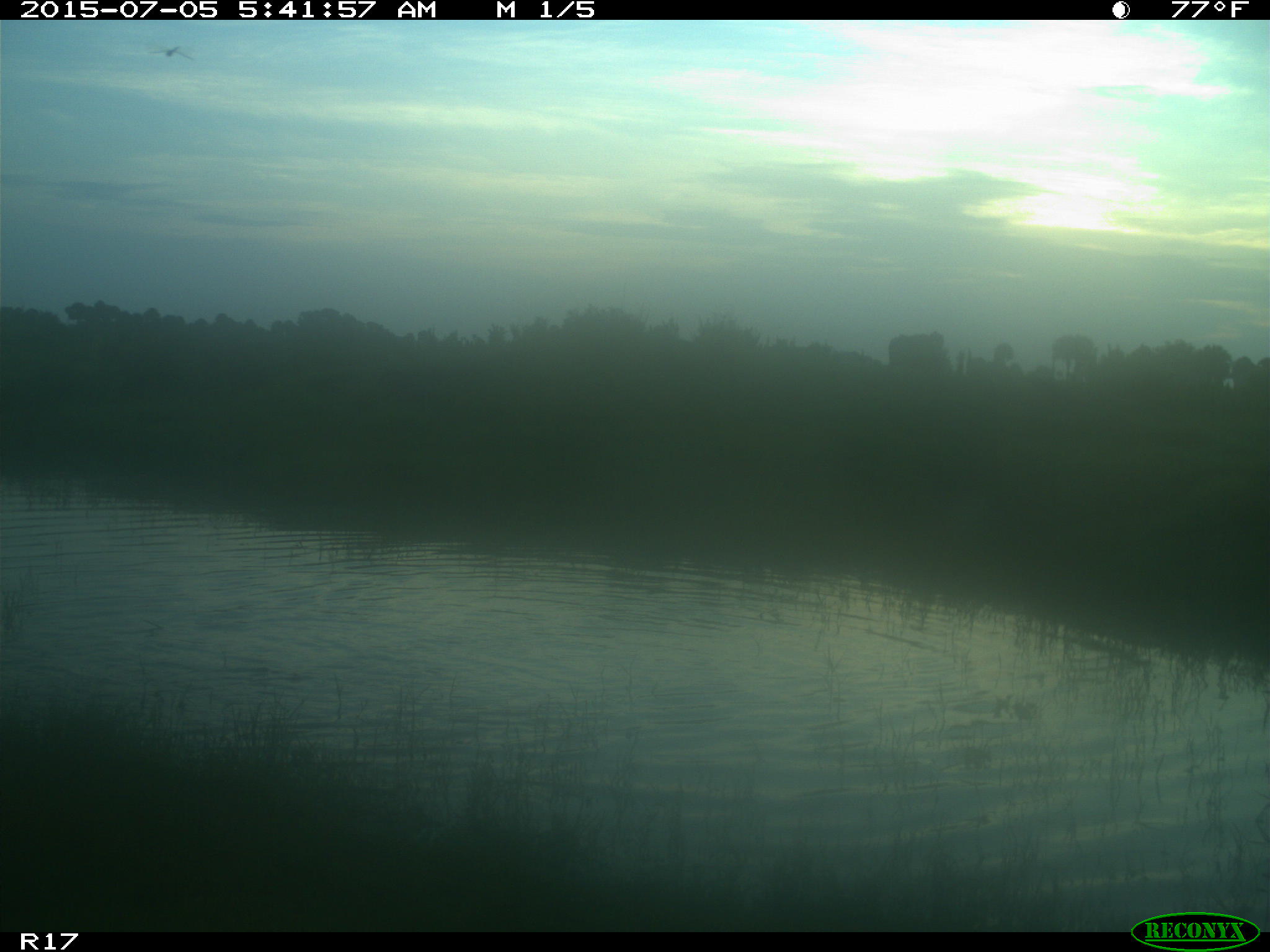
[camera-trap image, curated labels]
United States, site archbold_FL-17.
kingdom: Animalia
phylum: Chordata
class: Mammalia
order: Artiodactyla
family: Bovidae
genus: Bos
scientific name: Bos taurus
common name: domestic cow